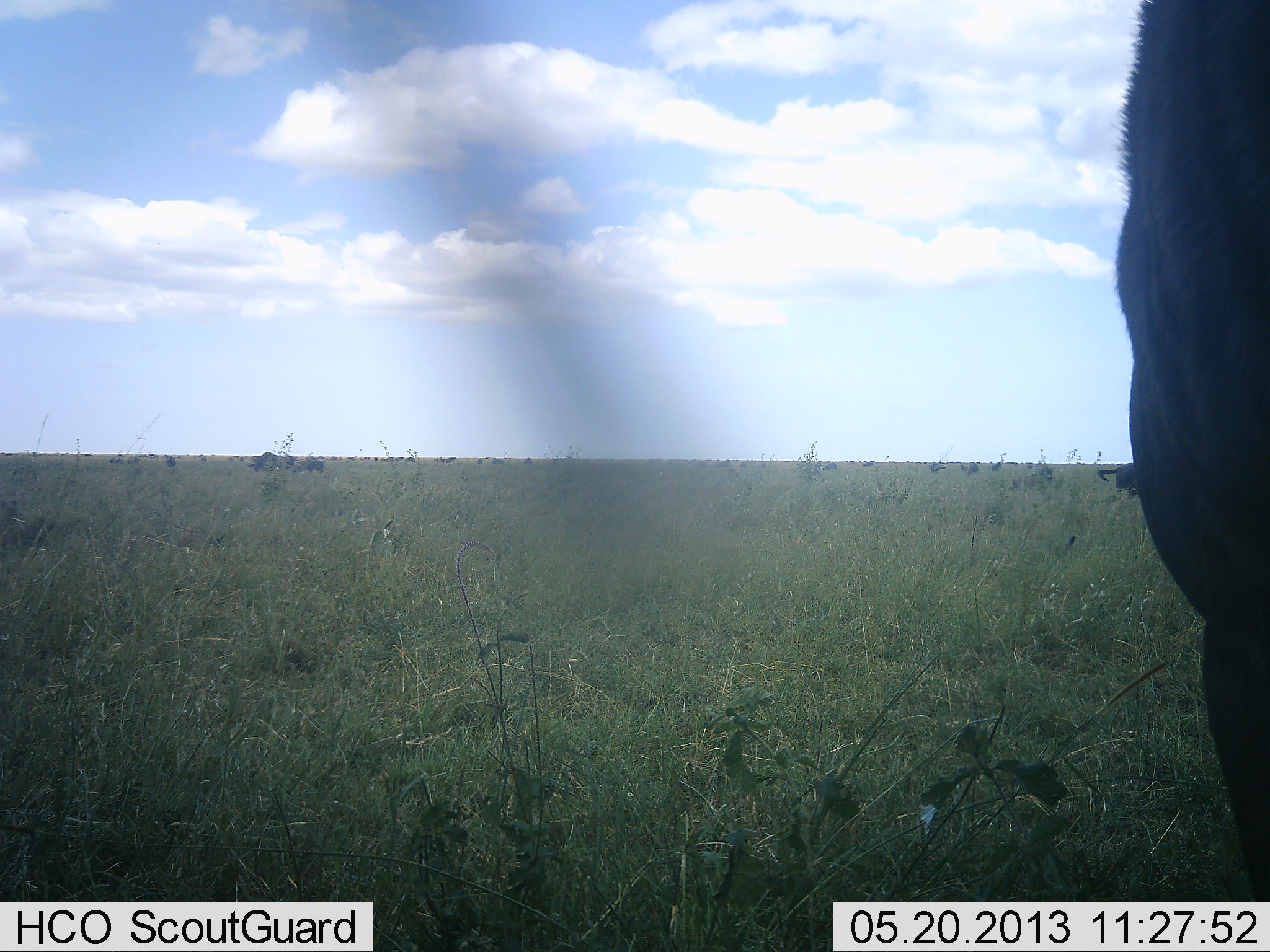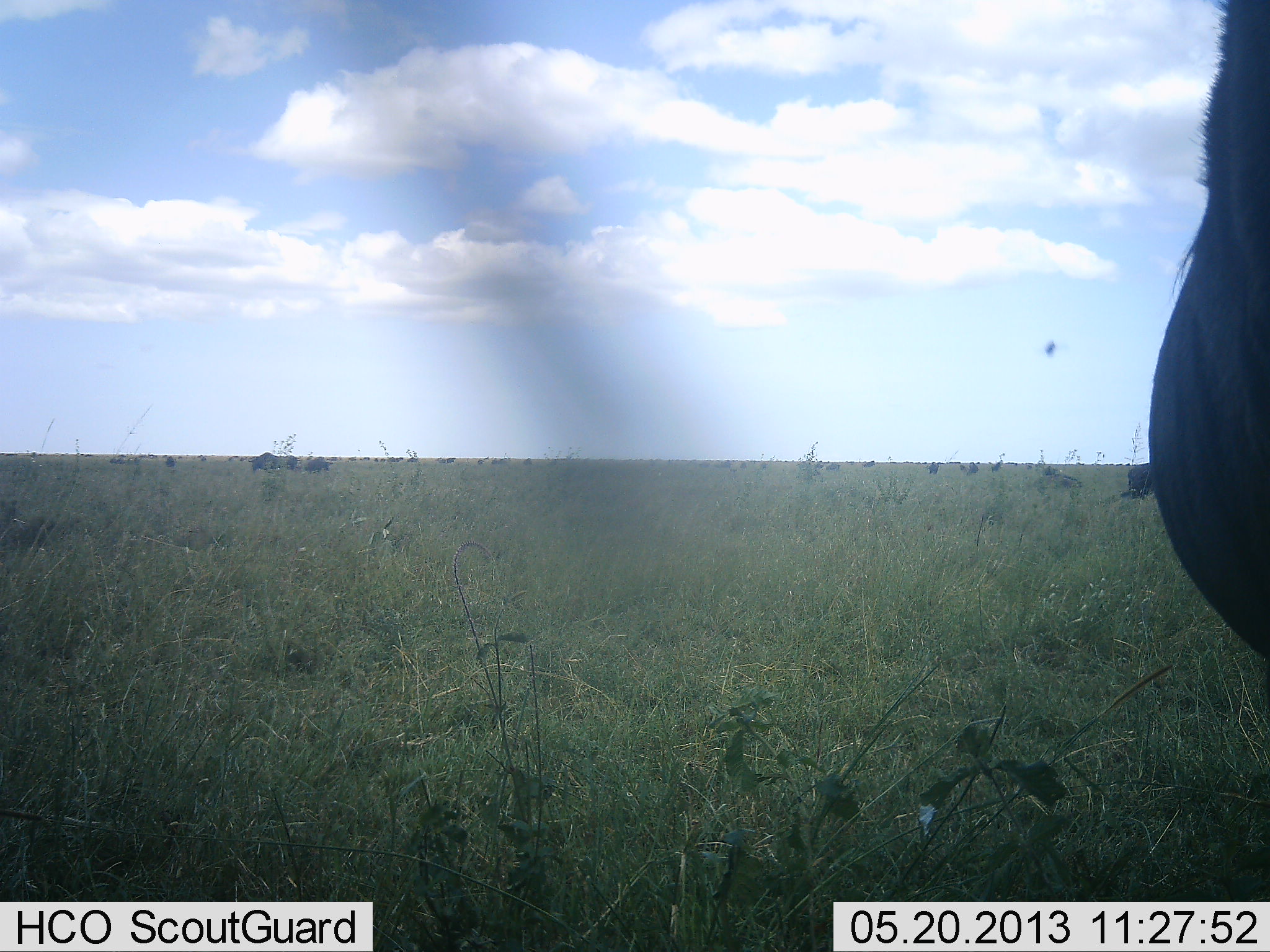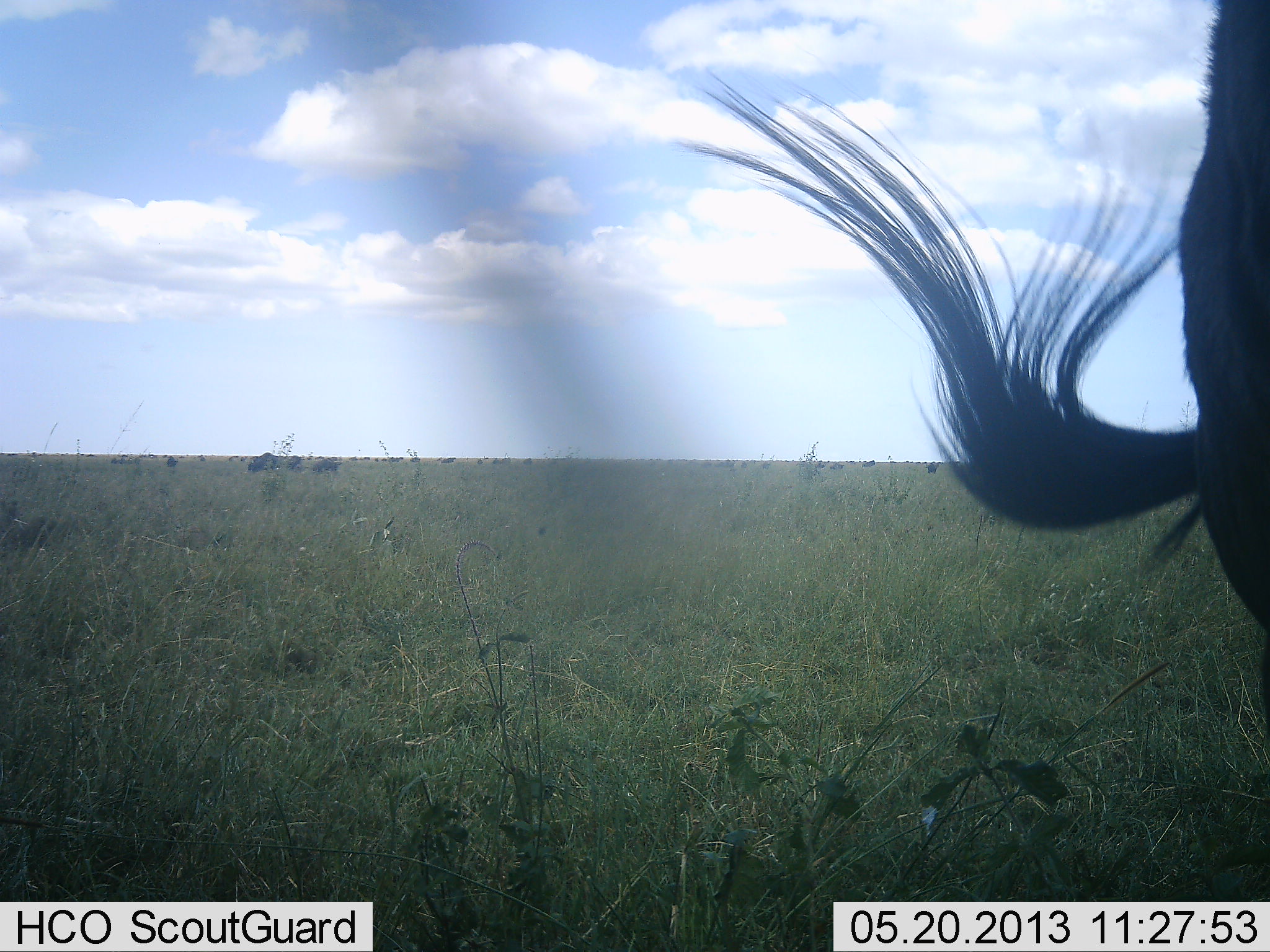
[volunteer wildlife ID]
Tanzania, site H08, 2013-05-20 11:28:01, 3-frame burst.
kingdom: Animalia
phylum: Chordata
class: Mammalia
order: Artiodactyla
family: Bovidae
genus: Connochaetes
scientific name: Connochaetes taurinus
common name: blue wildebeest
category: wildebeest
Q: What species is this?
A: Wildebeest (blue wildebeest) (Connochaetes taurinus).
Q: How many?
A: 11-50.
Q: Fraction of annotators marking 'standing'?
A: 86%.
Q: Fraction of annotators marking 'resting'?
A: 0%.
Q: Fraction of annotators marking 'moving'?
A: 50%.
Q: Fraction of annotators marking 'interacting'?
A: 0%.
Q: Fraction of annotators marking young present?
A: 0%.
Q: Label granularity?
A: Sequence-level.